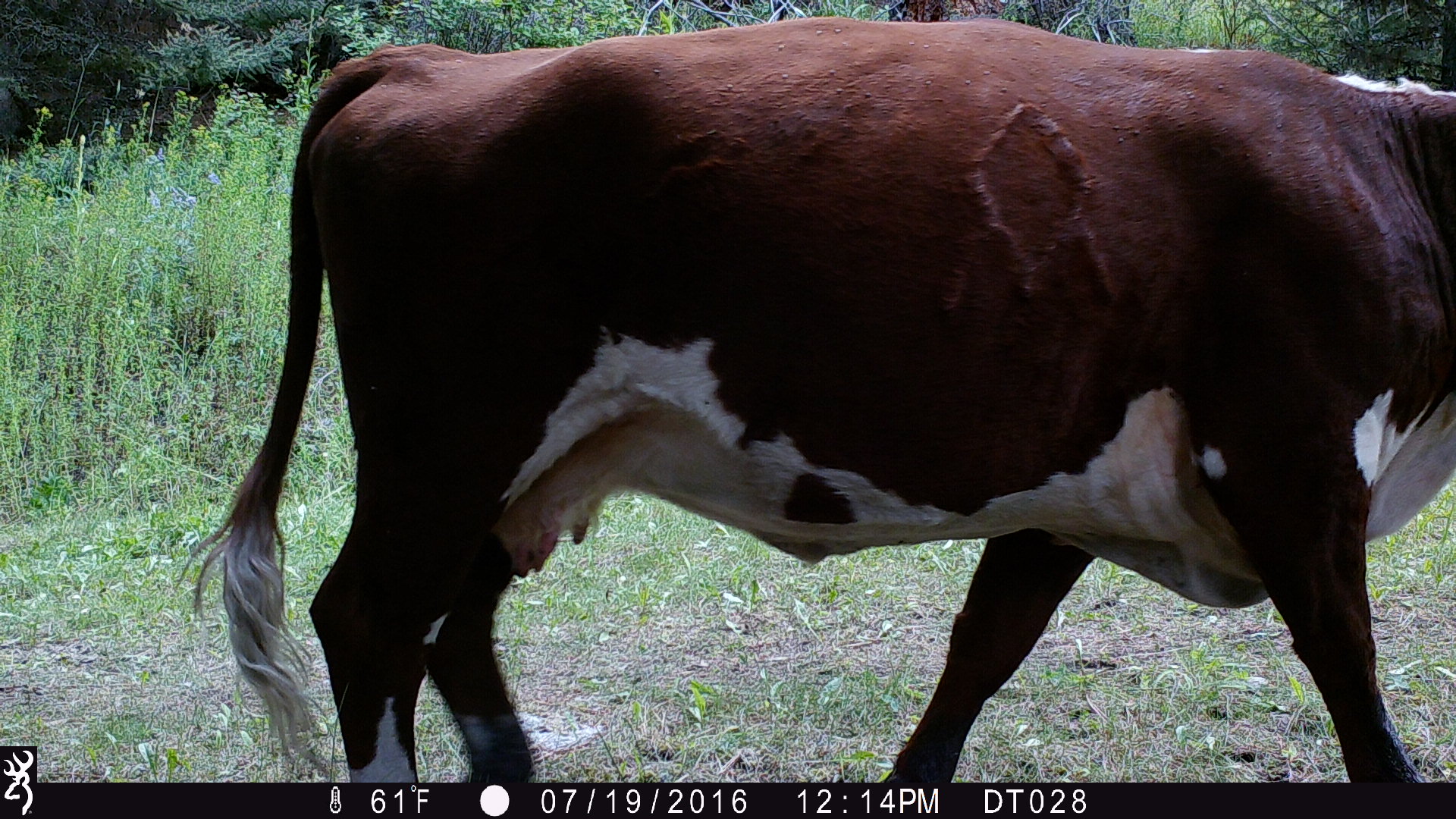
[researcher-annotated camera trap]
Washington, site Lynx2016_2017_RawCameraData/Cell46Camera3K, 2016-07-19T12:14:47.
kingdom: Animalia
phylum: Chordata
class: Mammalia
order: Artiodactyla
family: Bovidae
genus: Bos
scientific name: Bos taurus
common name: domestic cattle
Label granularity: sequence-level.